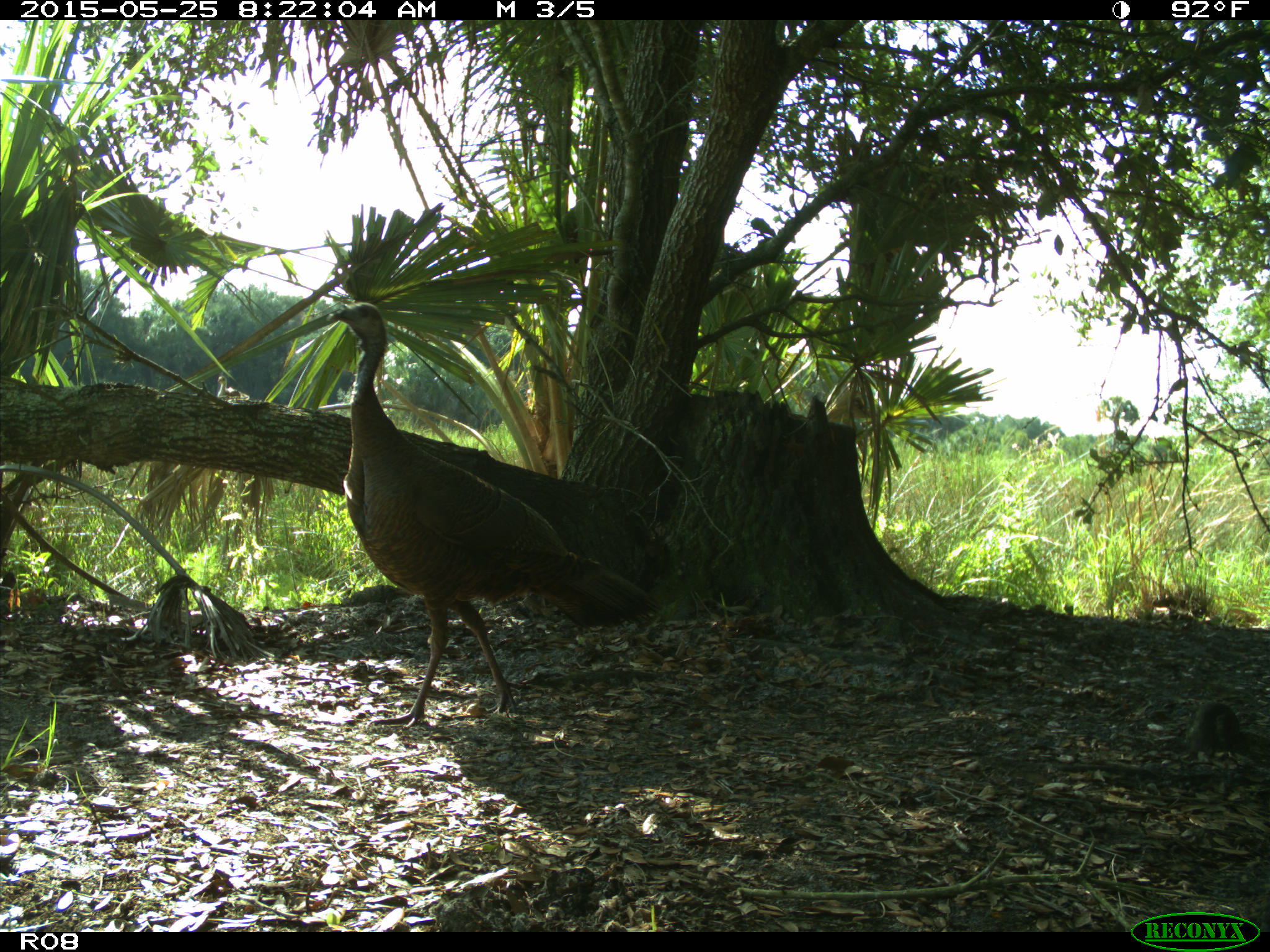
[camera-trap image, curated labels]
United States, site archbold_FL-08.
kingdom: Animalia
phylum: Chordata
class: Aves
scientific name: Aves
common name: birds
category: unidentified bird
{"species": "unidentified bird (birds) (Aves)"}